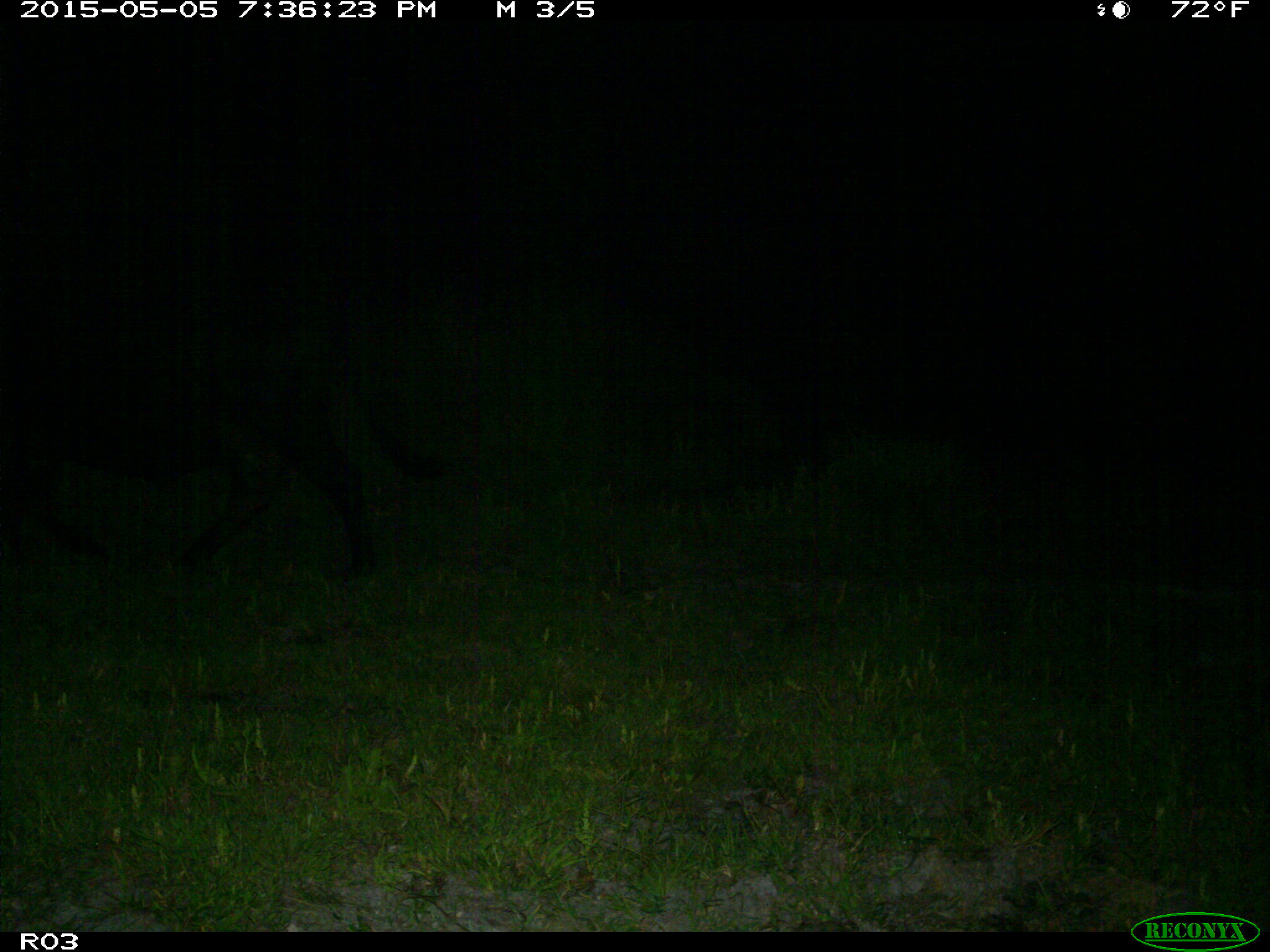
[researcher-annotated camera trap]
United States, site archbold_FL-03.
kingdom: Animalia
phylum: Chordata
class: Mammalia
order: Artiodactyla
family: Bovidae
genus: Bos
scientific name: Bos taurus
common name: domestic cow